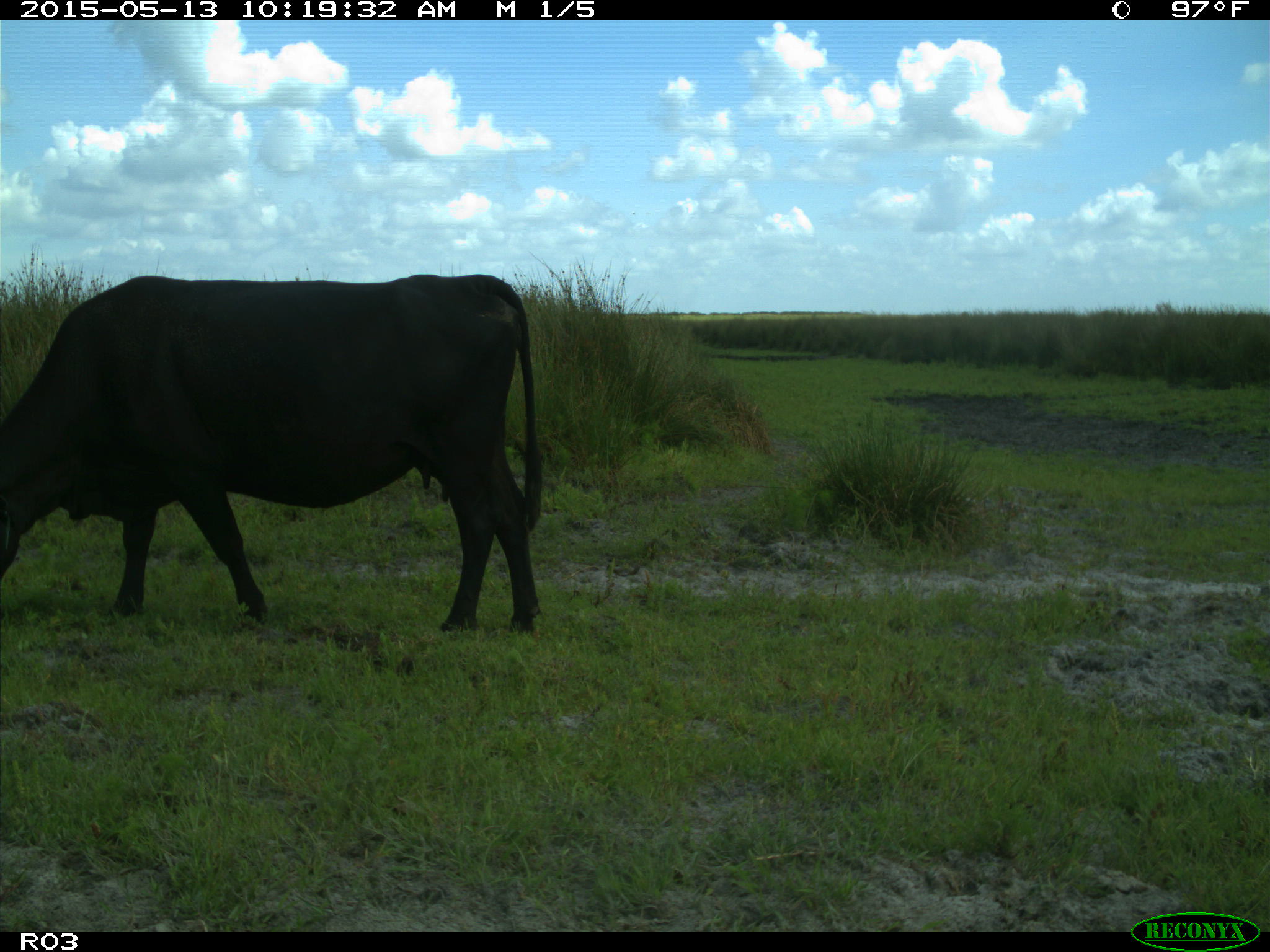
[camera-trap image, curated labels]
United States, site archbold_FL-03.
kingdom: Animalia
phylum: Chordata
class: Mammalia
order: Artiodactyla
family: Bovidae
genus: Bos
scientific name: Bos taurus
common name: domestic cow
Bos taurus (domestic cow).